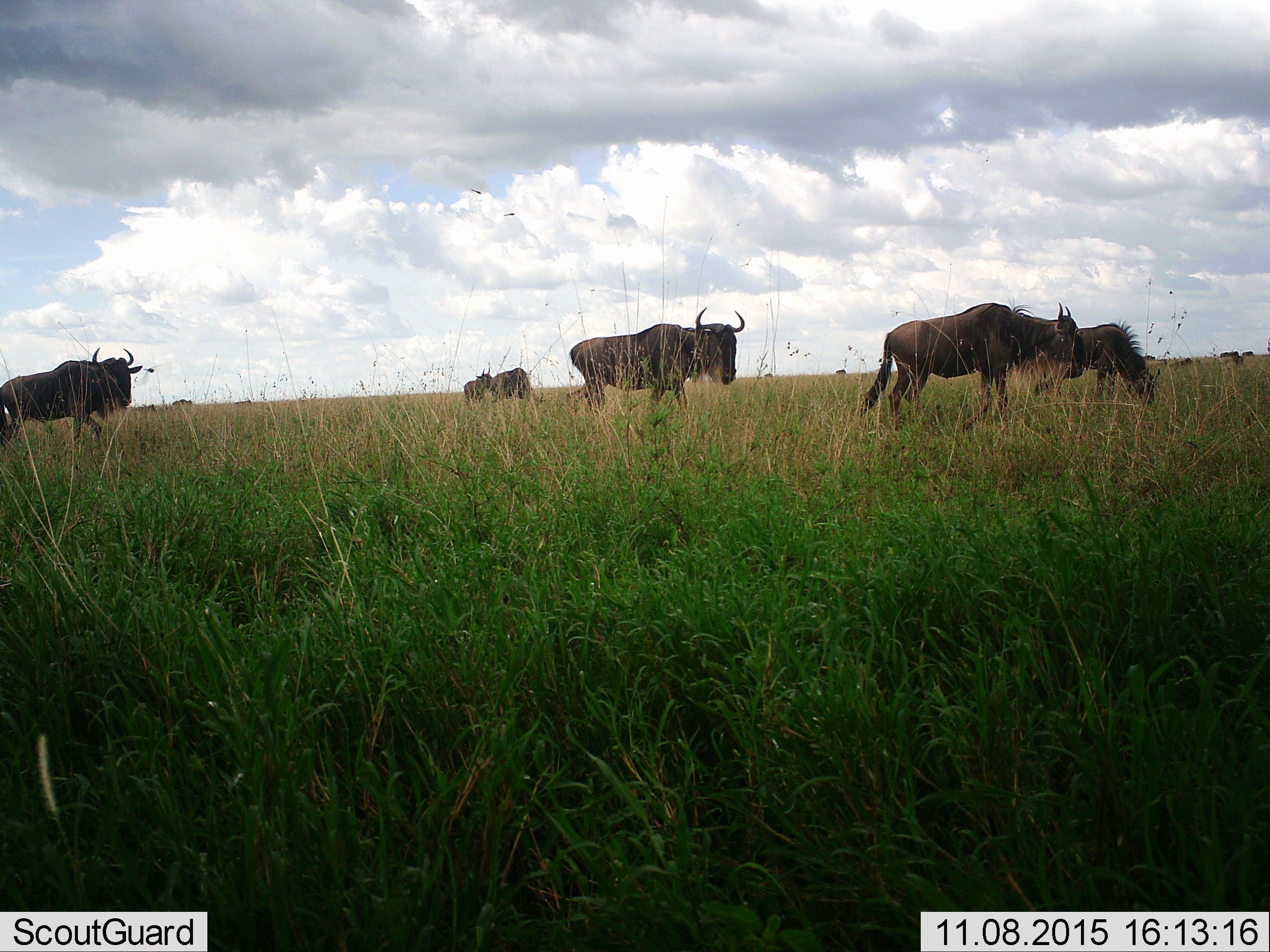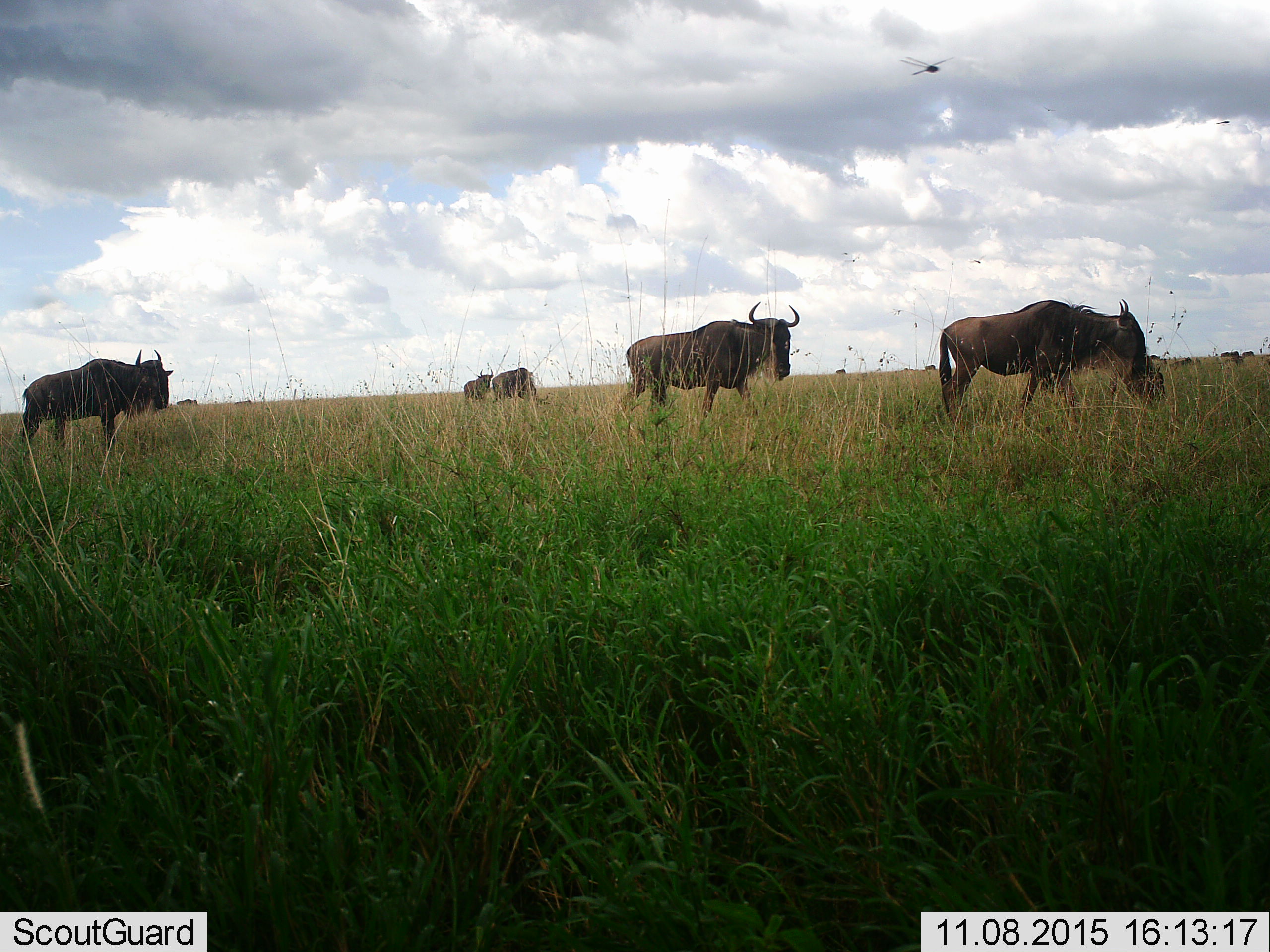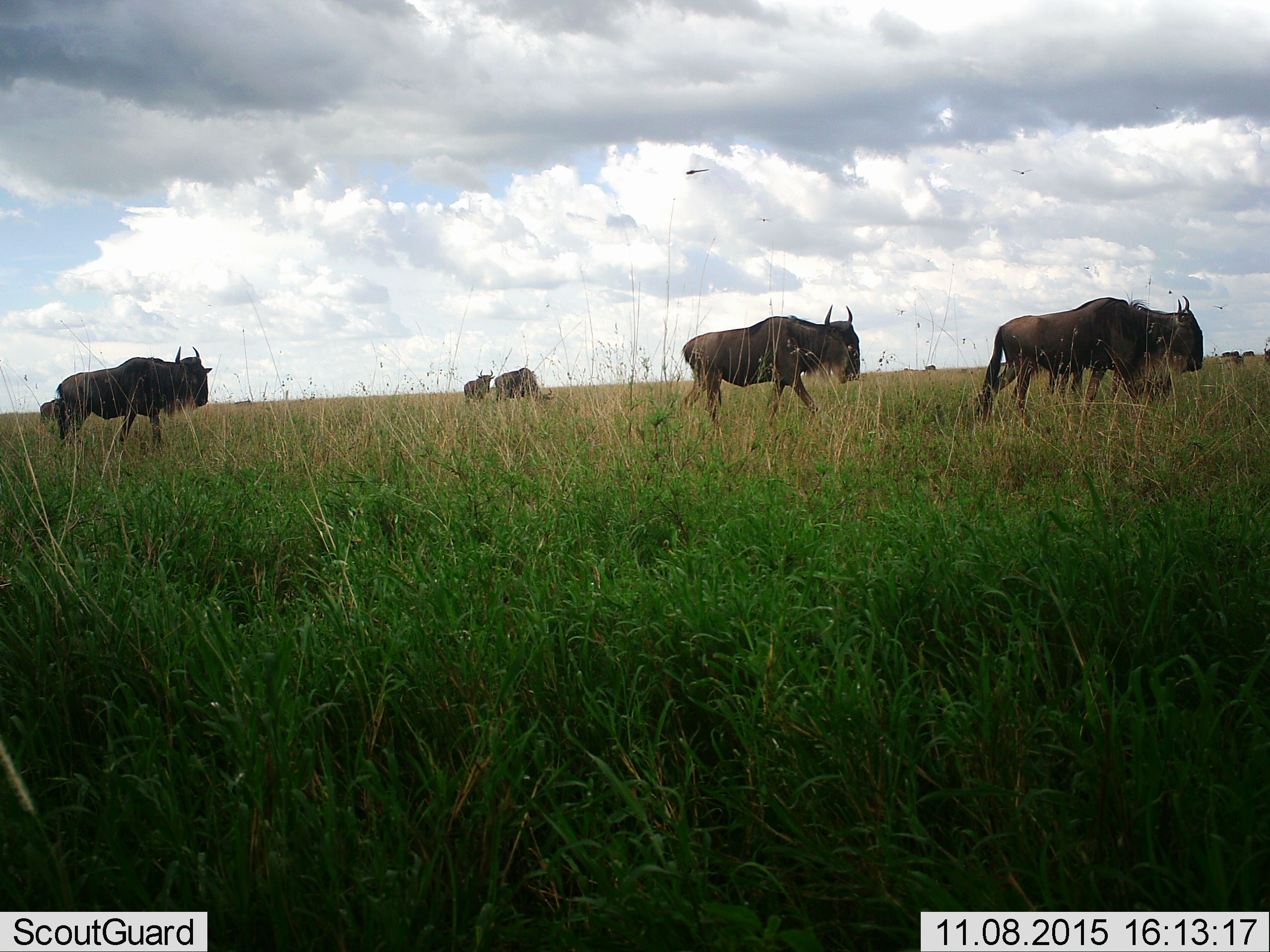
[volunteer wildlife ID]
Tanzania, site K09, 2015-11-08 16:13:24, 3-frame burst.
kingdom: Animalia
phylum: Chordata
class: Mammalia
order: Artiodactyla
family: Bovidae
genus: Connochaetes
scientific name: Connochaetes taurinus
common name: blue wildebeest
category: wildebeest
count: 11-50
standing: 44%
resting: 0%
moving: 89%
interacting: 0%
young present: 0%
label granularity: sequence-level